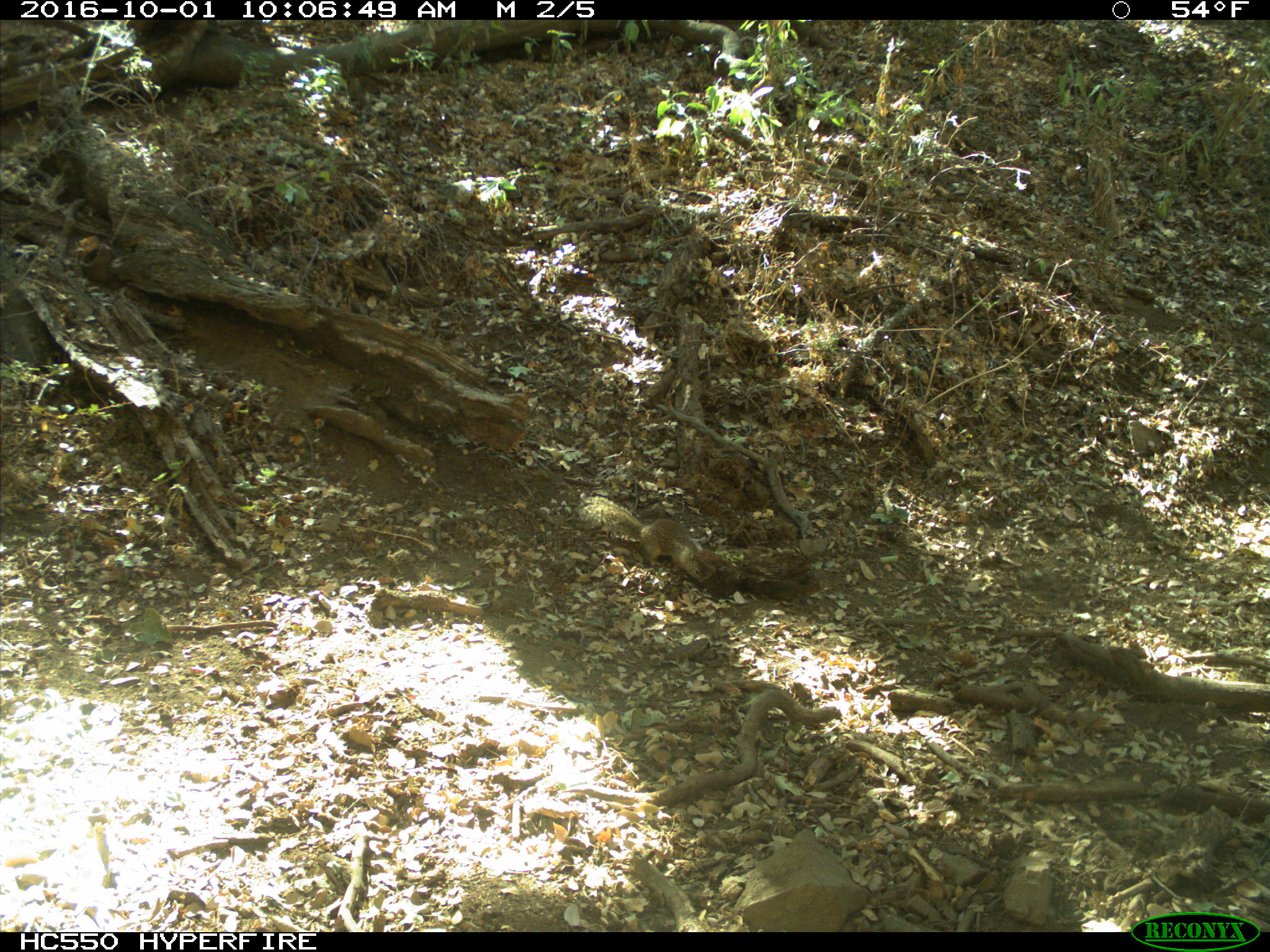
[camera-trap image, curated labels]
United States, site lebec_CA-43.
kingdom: Animalia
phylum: Chordata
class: Mammalia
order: Rodentia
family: Sciuridae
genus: Otospermophilus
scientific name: Otospermophilus beecheyi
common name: california ground squirrel